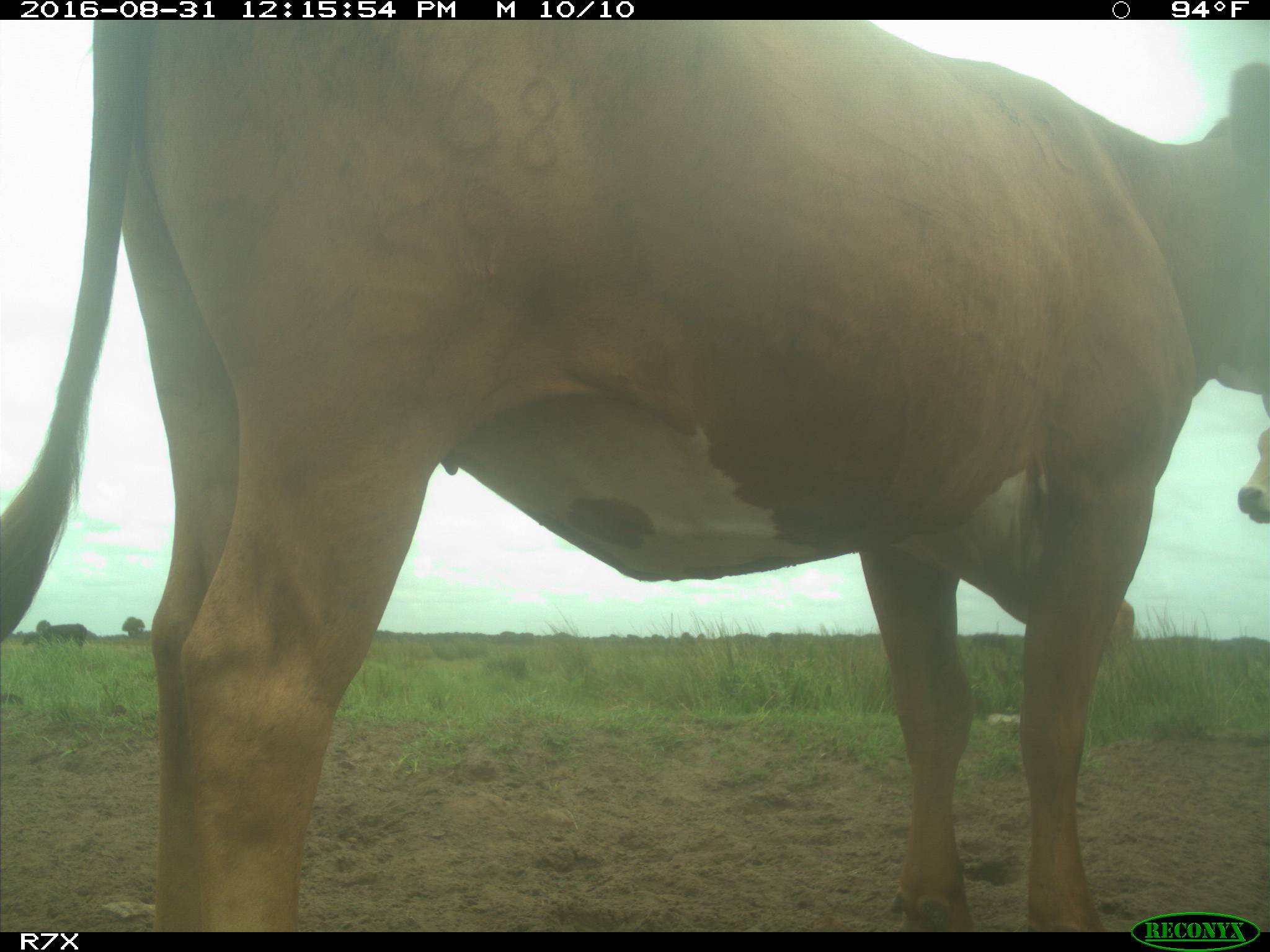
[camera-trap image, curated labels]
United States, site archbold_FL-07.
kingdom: Animalia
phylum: Chordata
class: Mammalia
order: Artiodactyla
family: Bovidae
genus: Bos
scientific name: Bos taurus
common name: domestic cow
Bos taurus (domestic cow).